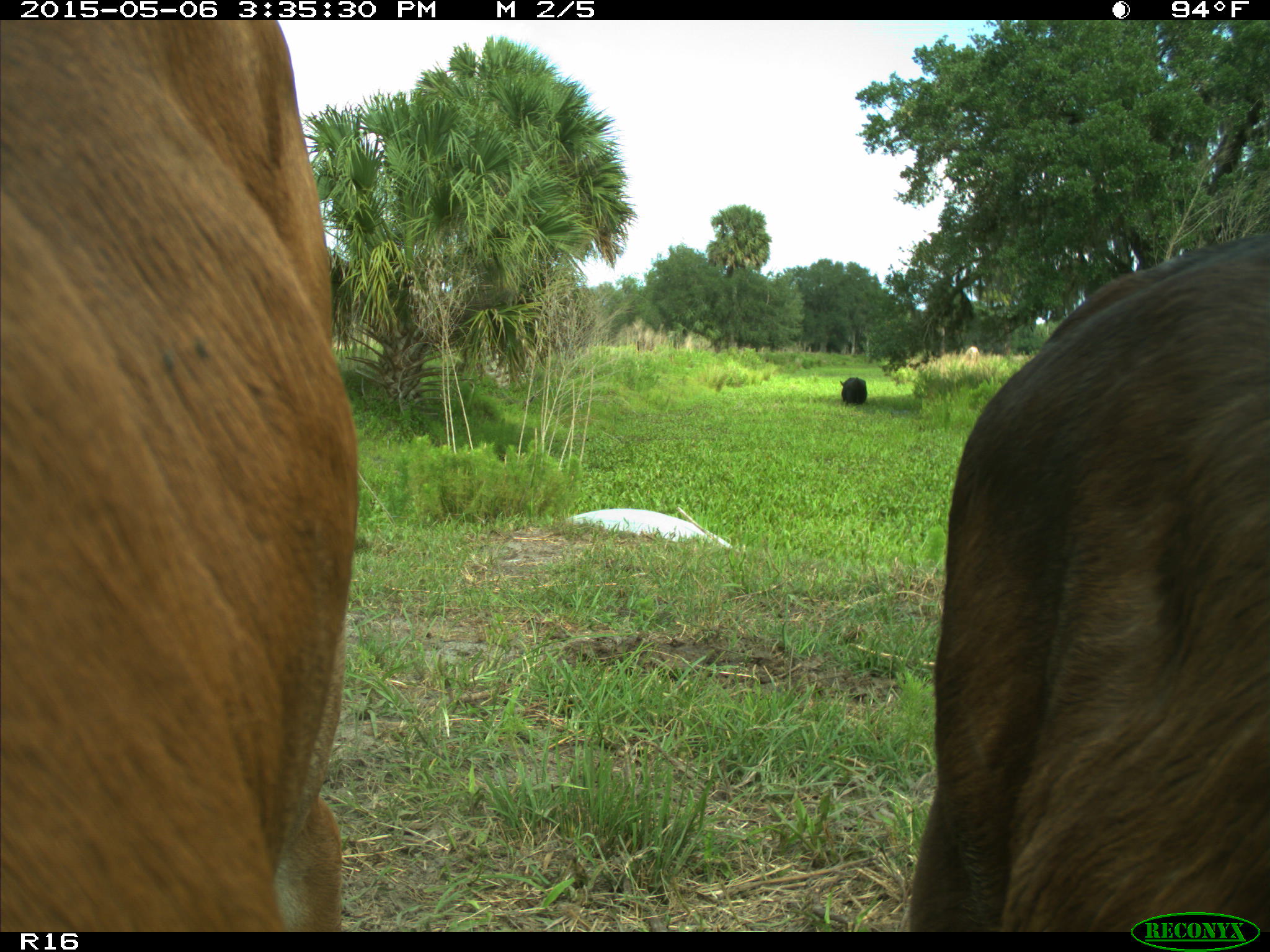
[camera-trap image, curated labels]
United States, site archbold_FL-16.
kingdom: Animalia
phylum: Chordata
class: Mammalia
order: Artiodactyla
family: Bovidae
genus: Bos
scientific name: Bos taurus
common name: domestic cow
Bos taurus (domestic cow).